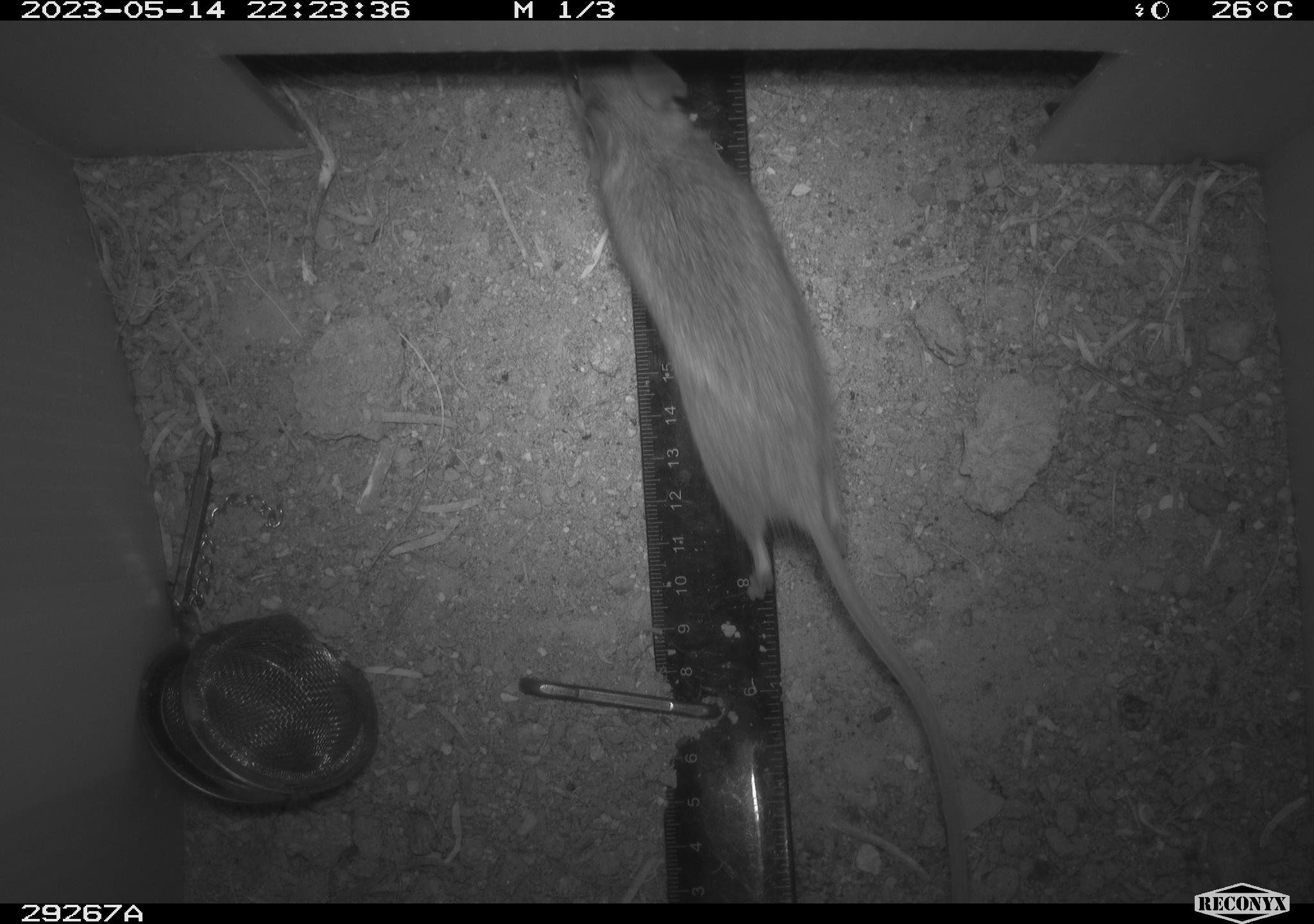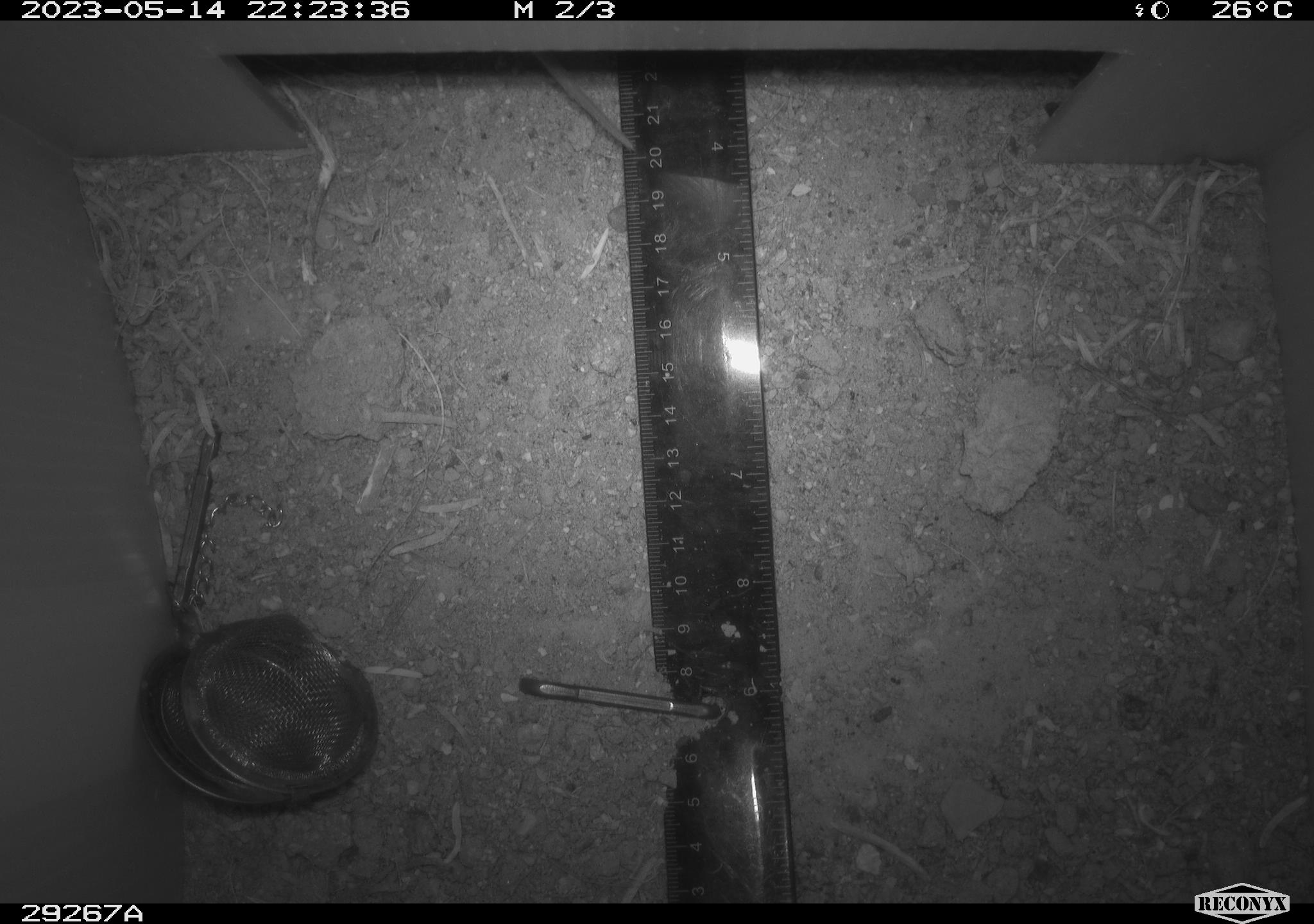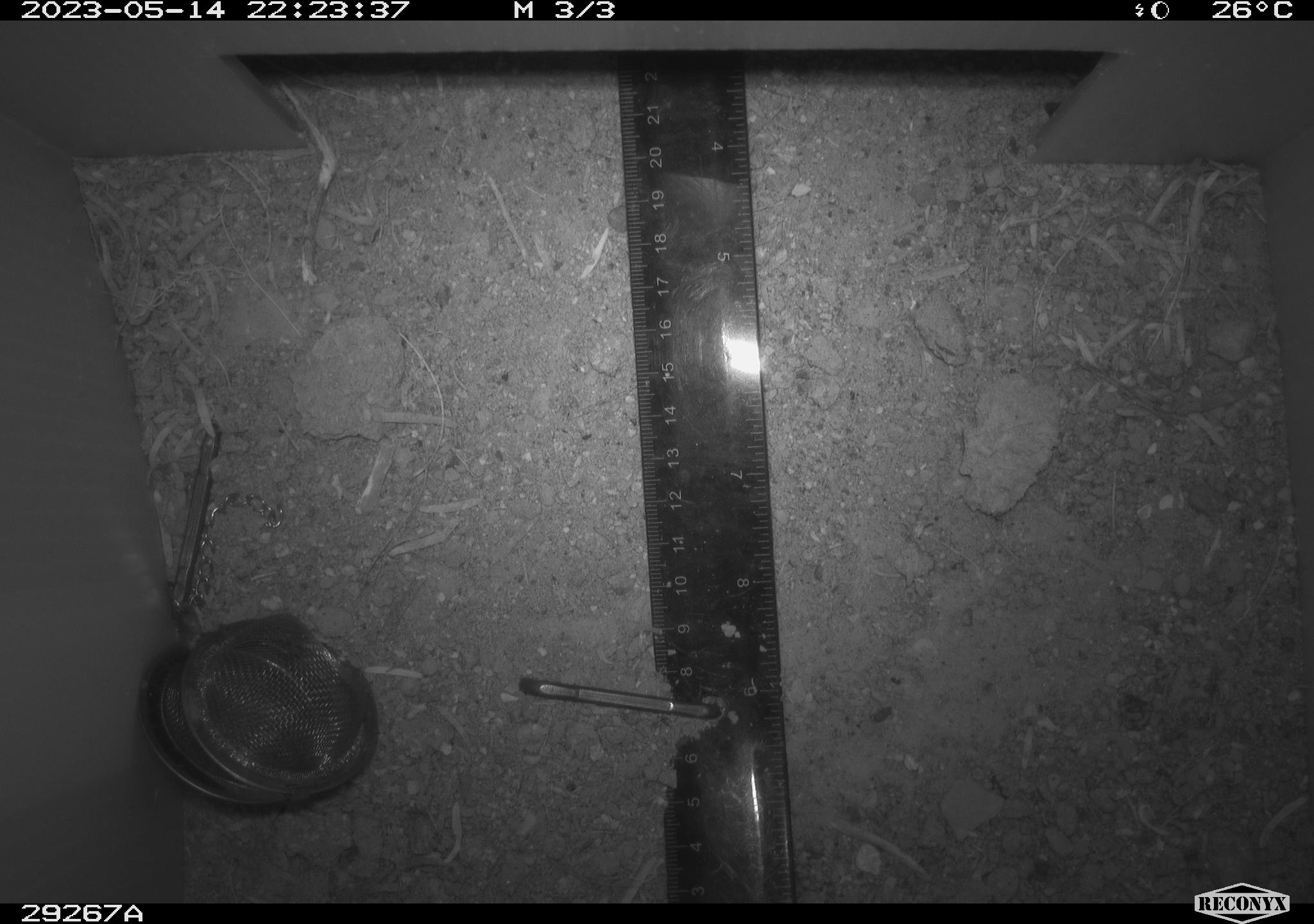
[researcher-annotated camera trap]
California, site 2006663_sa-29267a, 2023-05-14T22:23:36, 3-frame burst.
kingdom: Animalia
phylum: Chordata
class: Mammalia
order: Rodentia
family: Cricetidae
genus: Peromyscus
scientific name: Peromyscus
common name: deer mice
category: peromyscus species